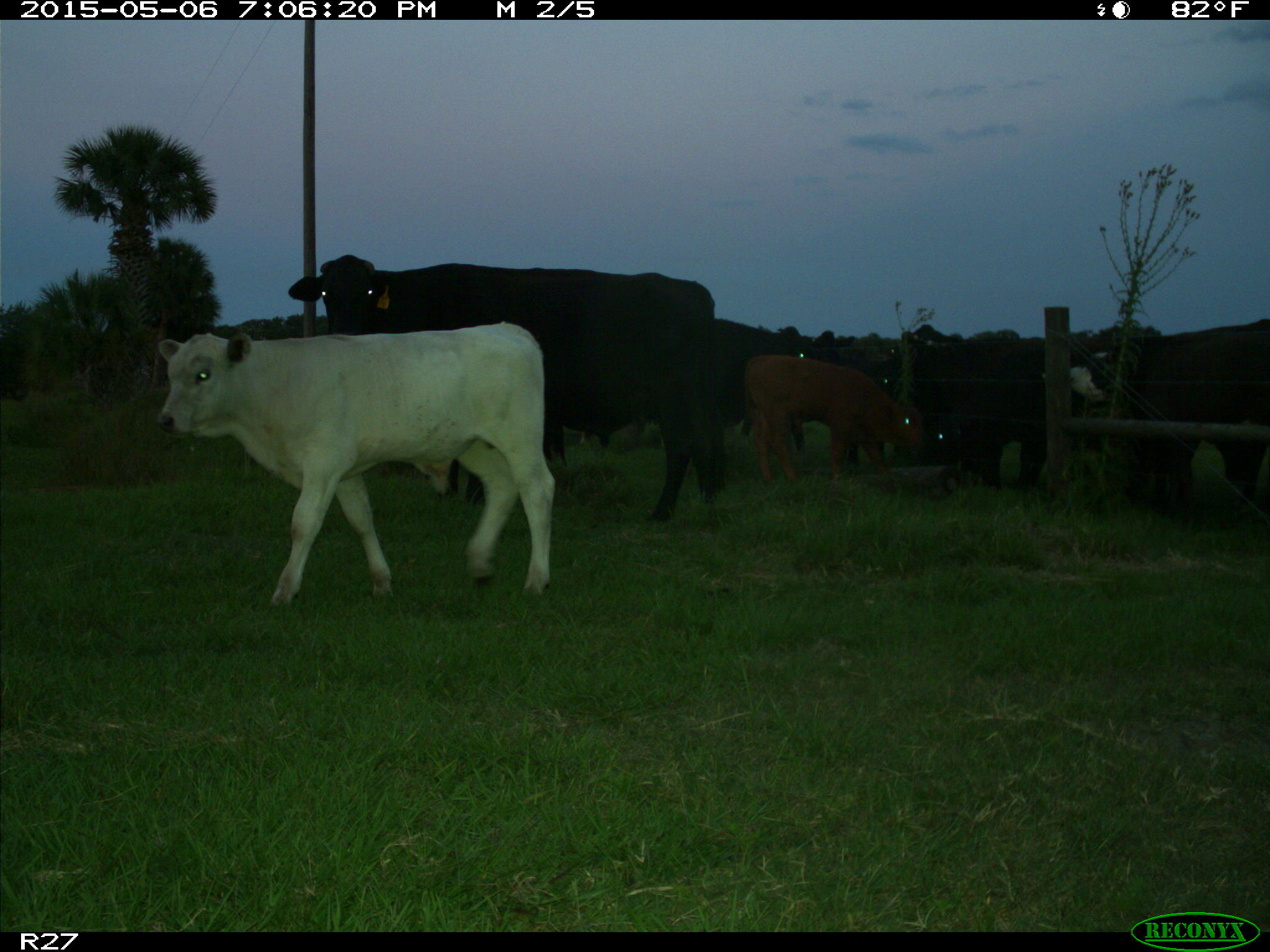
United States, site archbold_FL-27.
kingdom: Animalia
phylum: Chordata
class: Mammalia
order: Artiodactyla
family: Bovidae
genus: Bos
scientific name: Bos taurus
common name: domestic cow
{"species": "Bos taurus (domestic cow)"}